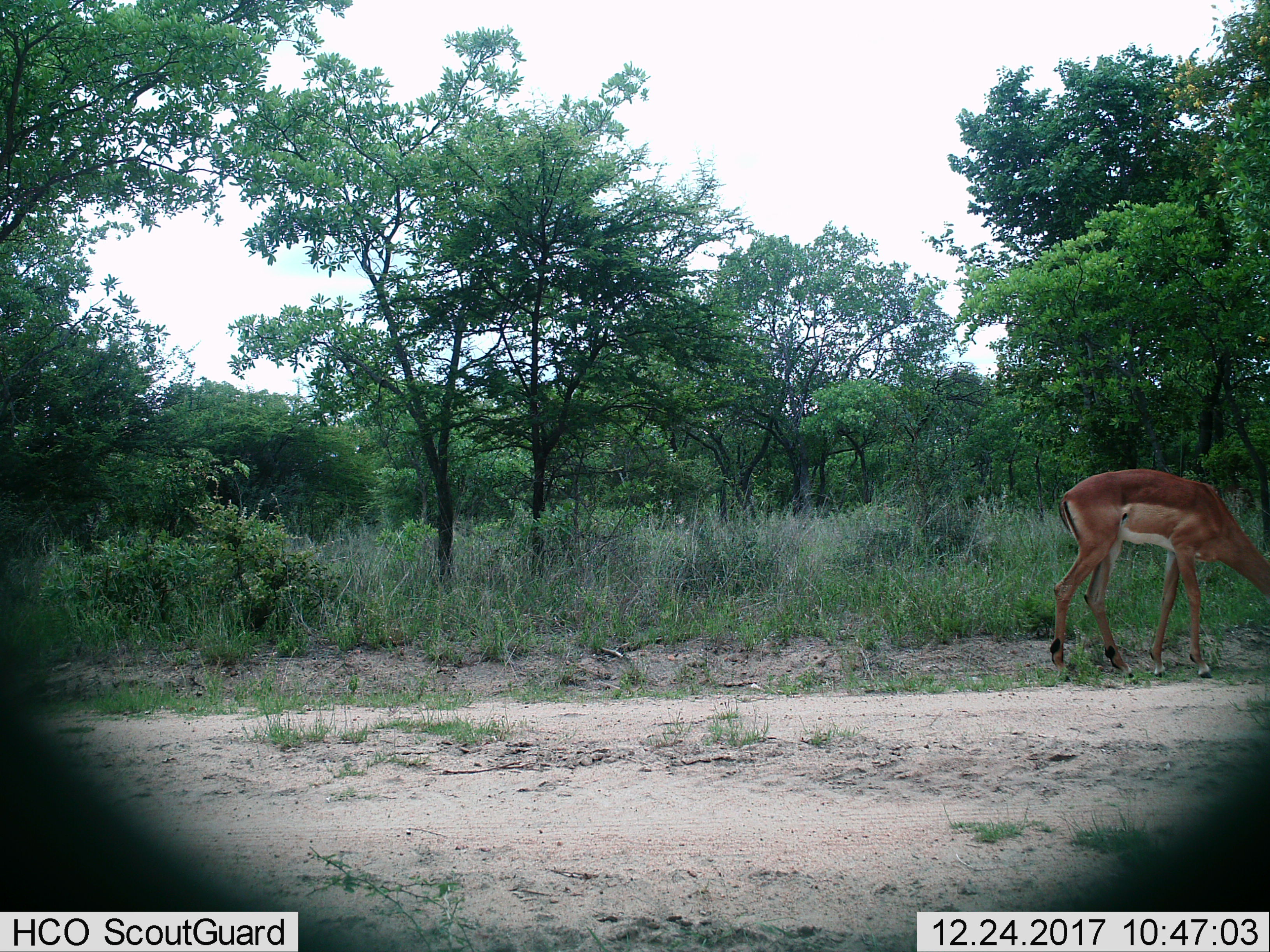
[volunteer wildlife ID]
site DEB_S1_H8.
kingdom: Animalia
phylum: Chordata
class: Mammalia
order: Artiodactyla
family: Bovidae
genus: Aepyceros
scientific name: Aepyceros melampus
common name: impala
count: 1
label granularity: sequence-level